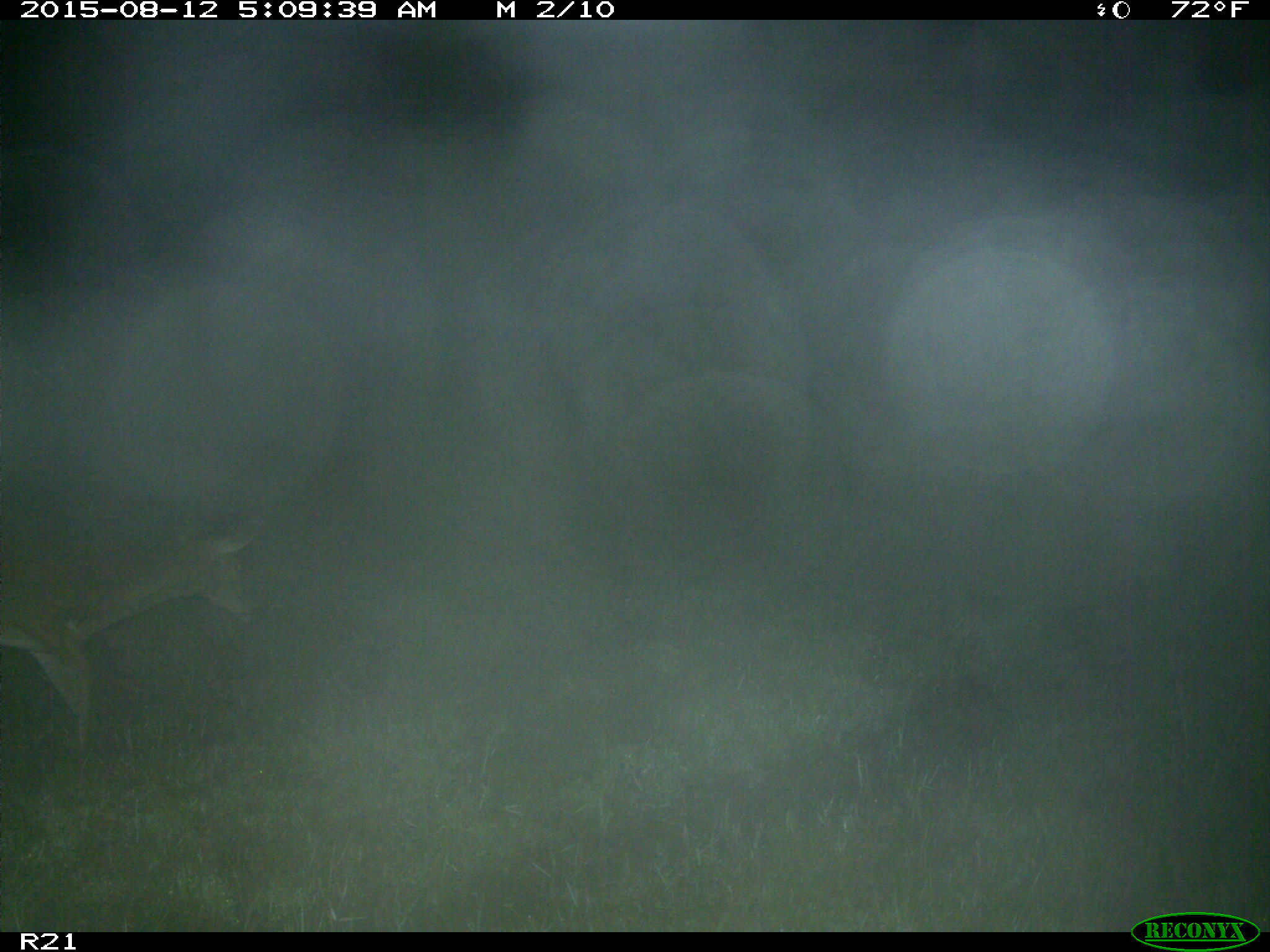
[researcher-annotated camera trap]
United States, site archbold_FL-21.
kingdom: Animalia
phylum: Chordata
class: Mammalia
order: Artiodactyla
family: Cervidae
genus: Odocoileus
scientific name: Odocoileus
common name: deer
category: unidentified deer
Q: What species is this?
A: Unidentified deer (deer) (Odocoileus).